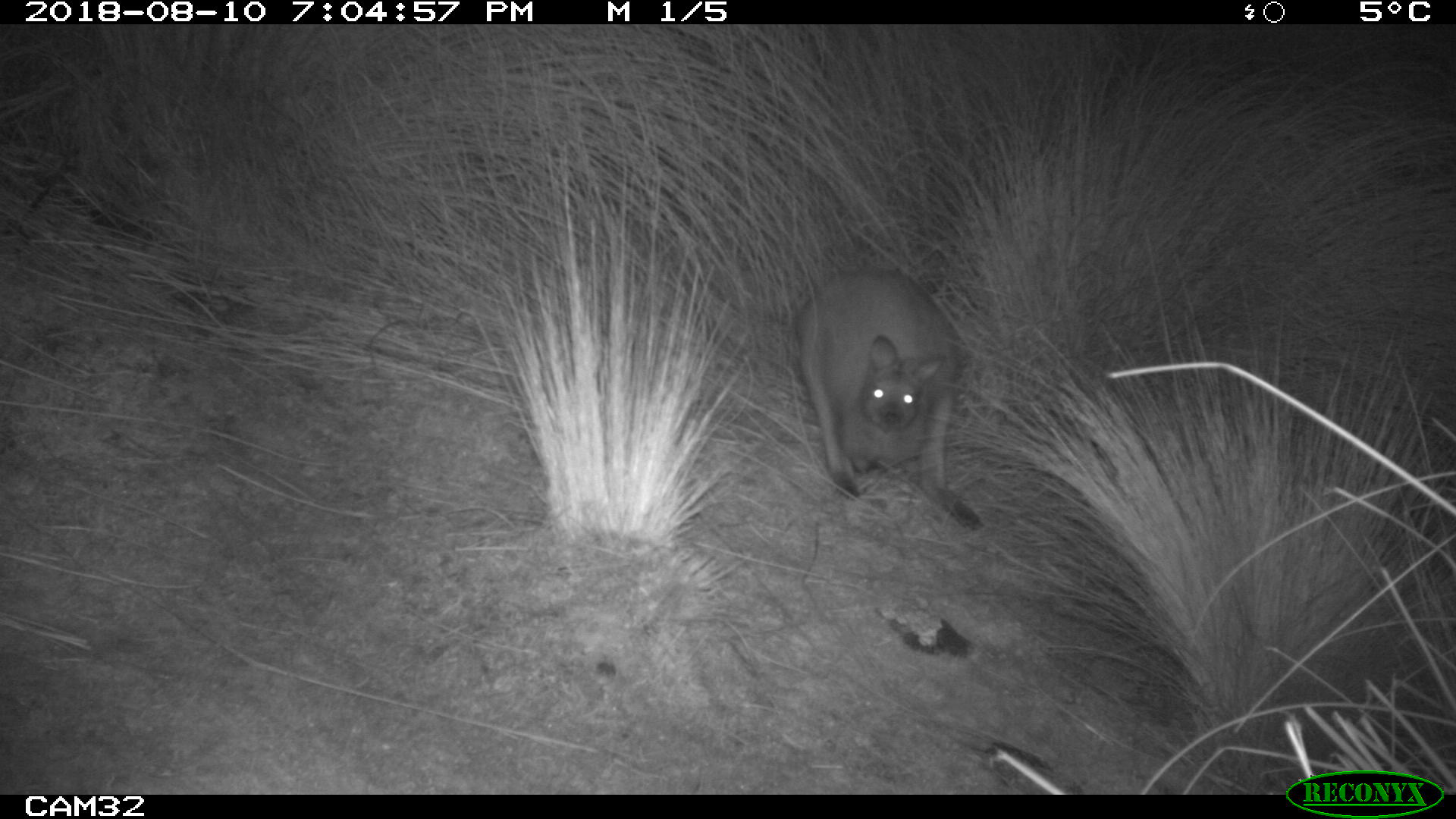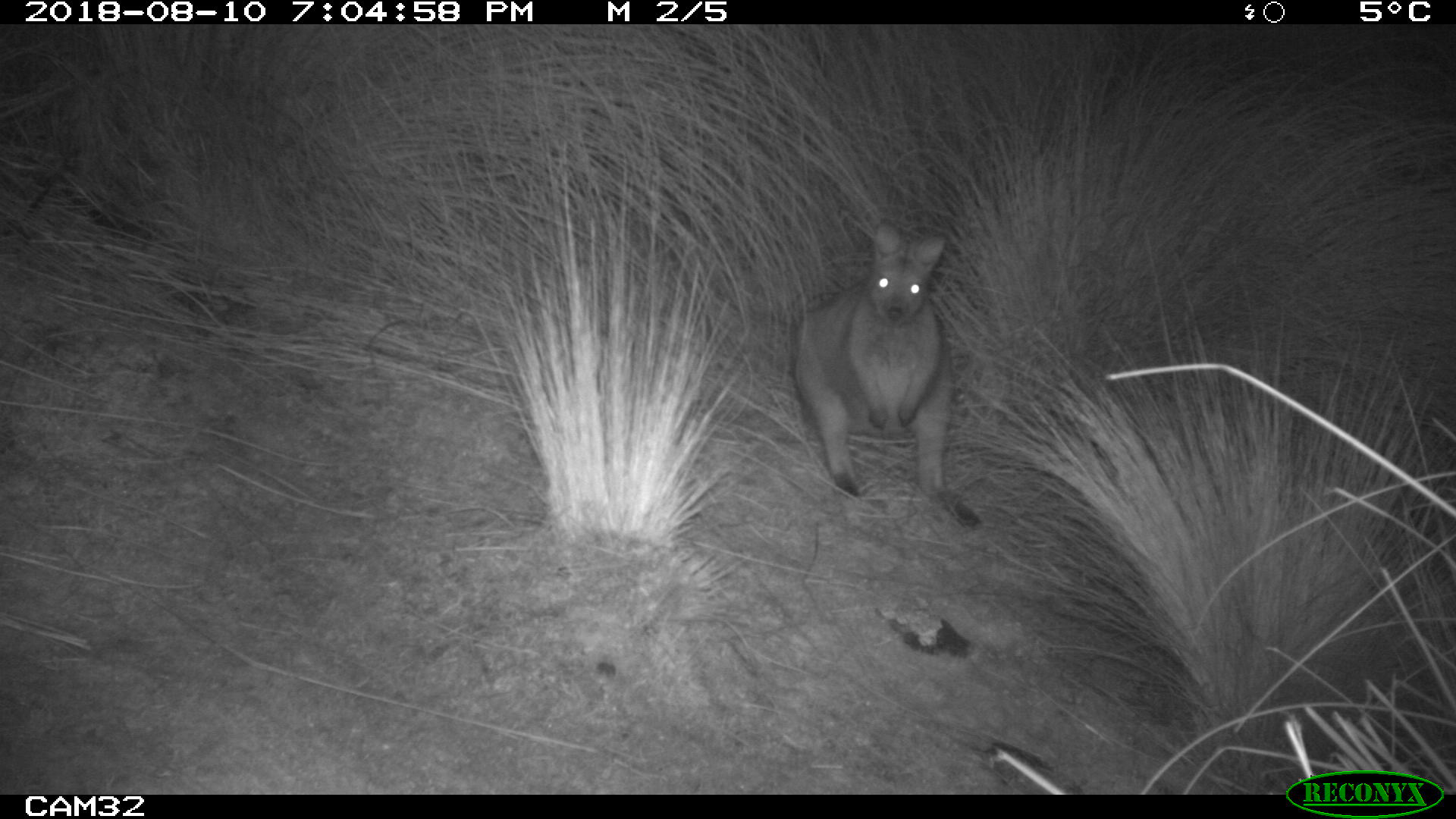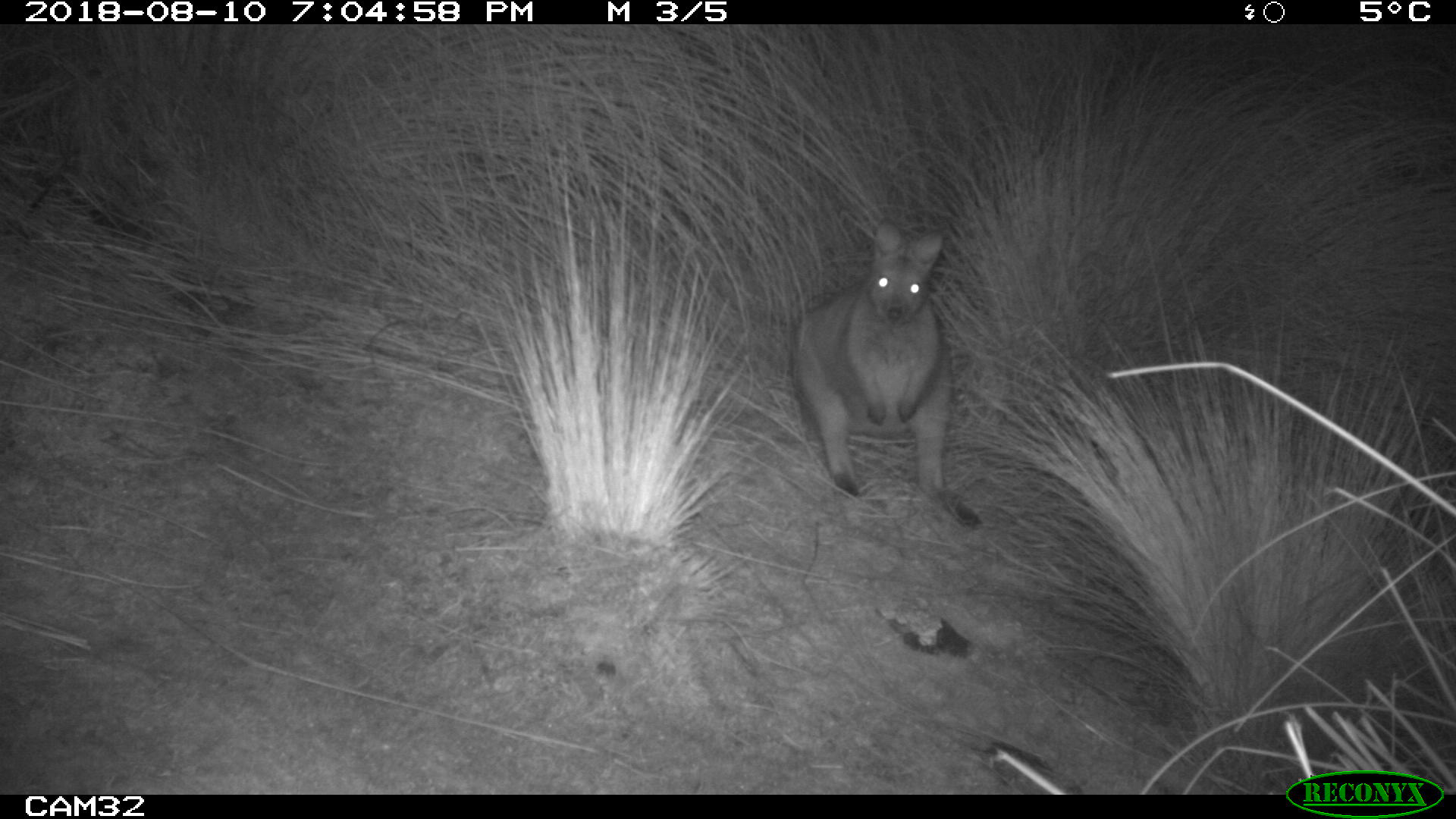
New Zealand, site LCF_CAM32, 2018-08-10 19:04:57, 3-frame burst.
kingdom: Animalia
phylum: Chordata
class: Mammalia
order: Diprotodontia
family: Macropodidae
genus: Notamacropus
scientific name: Notamacropus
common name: wallaby